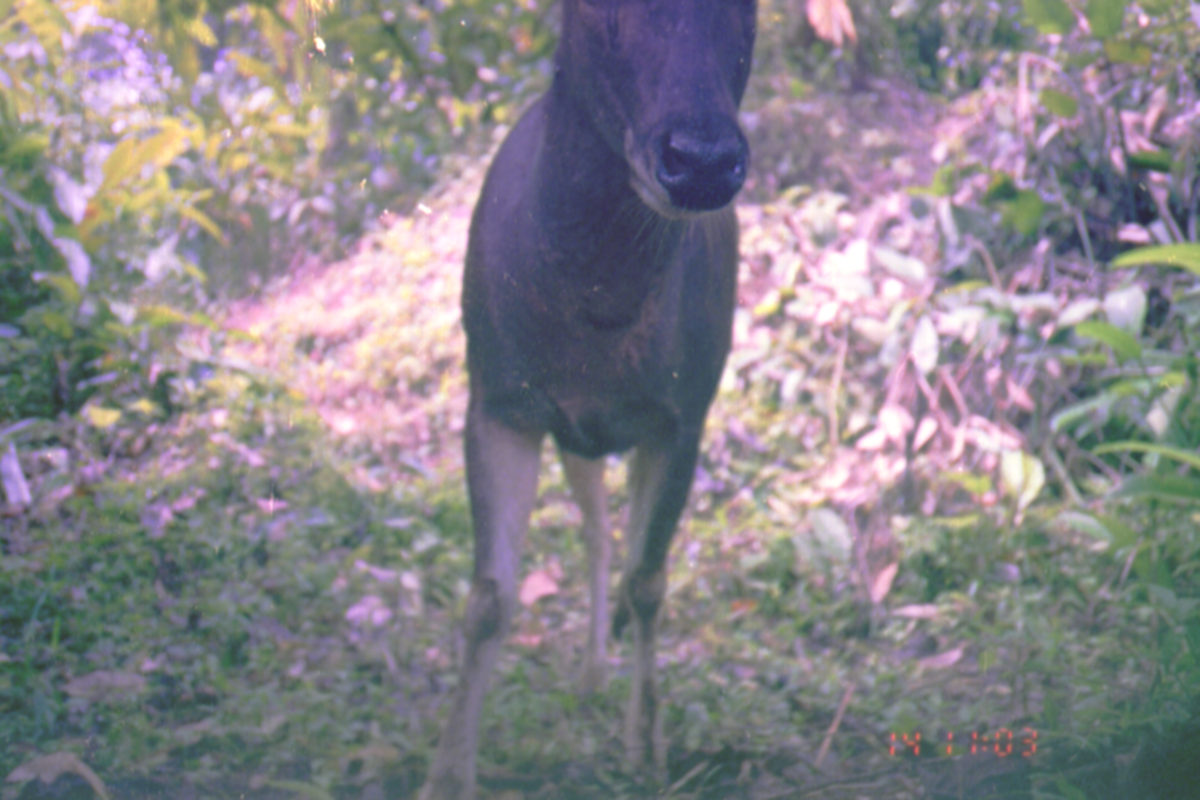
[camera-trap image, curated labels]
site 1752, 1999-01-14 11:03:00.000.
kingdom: Animalia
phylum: Chordata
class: Mammalia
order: Artiodactyla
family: Cervidae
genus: Rusa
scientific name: Rusa unicolor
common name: sambar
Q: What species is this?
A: Rusa unicolor (sambar).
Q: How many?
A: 1.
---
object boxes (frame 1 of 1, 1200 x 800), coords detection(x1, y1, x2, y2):
rusa unicolor: detection(424, 0, 756, 800)